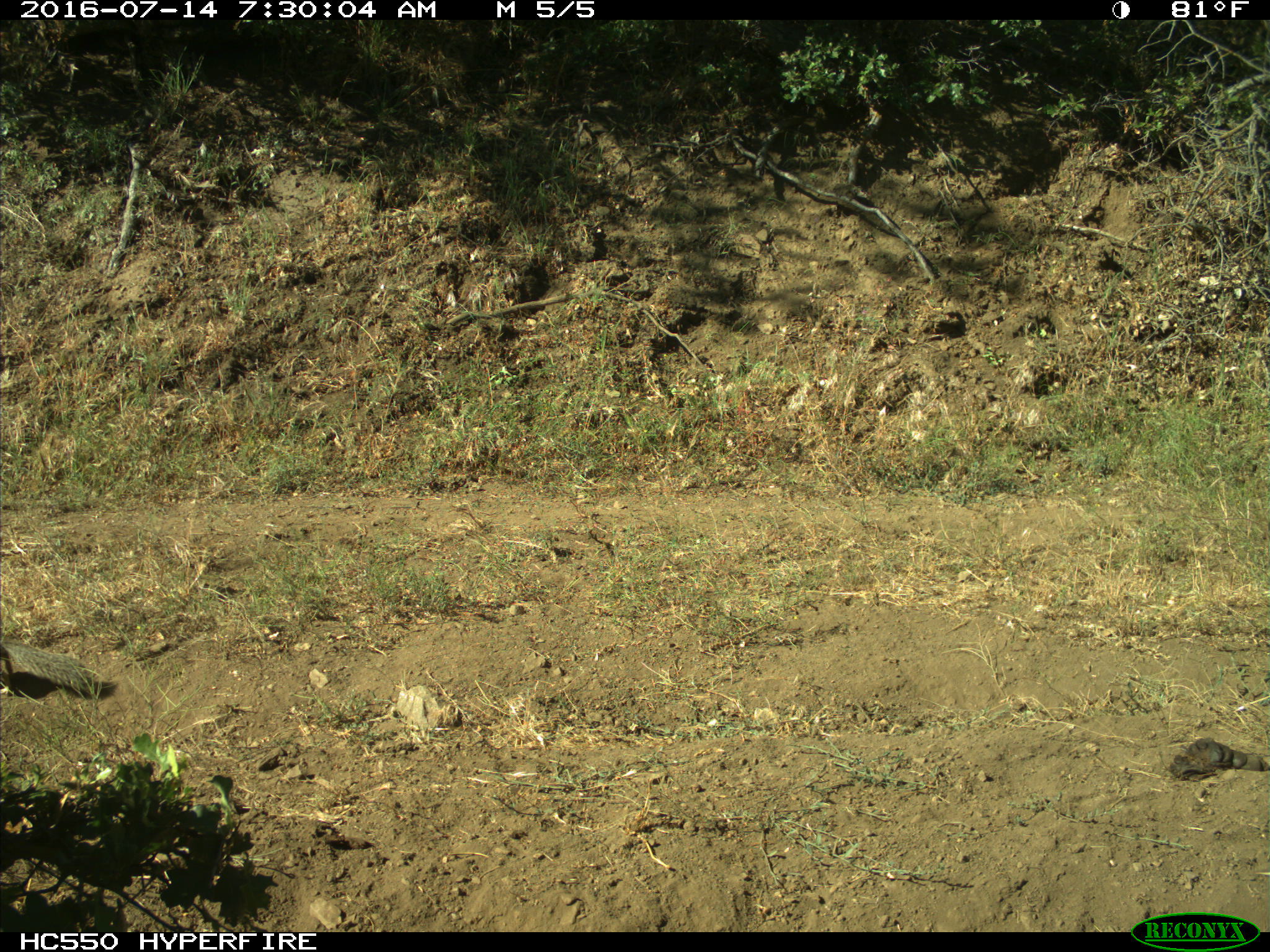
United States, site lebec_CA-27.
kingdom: Animalia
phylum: Chordata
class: Mammalia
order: Rodentia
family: Sciuridae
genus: Otospermophilus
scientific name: Otospermophilus beecheyi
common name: california ground squirrel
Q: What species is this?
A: Otospermophilus beecheyi (california ground squirrel).